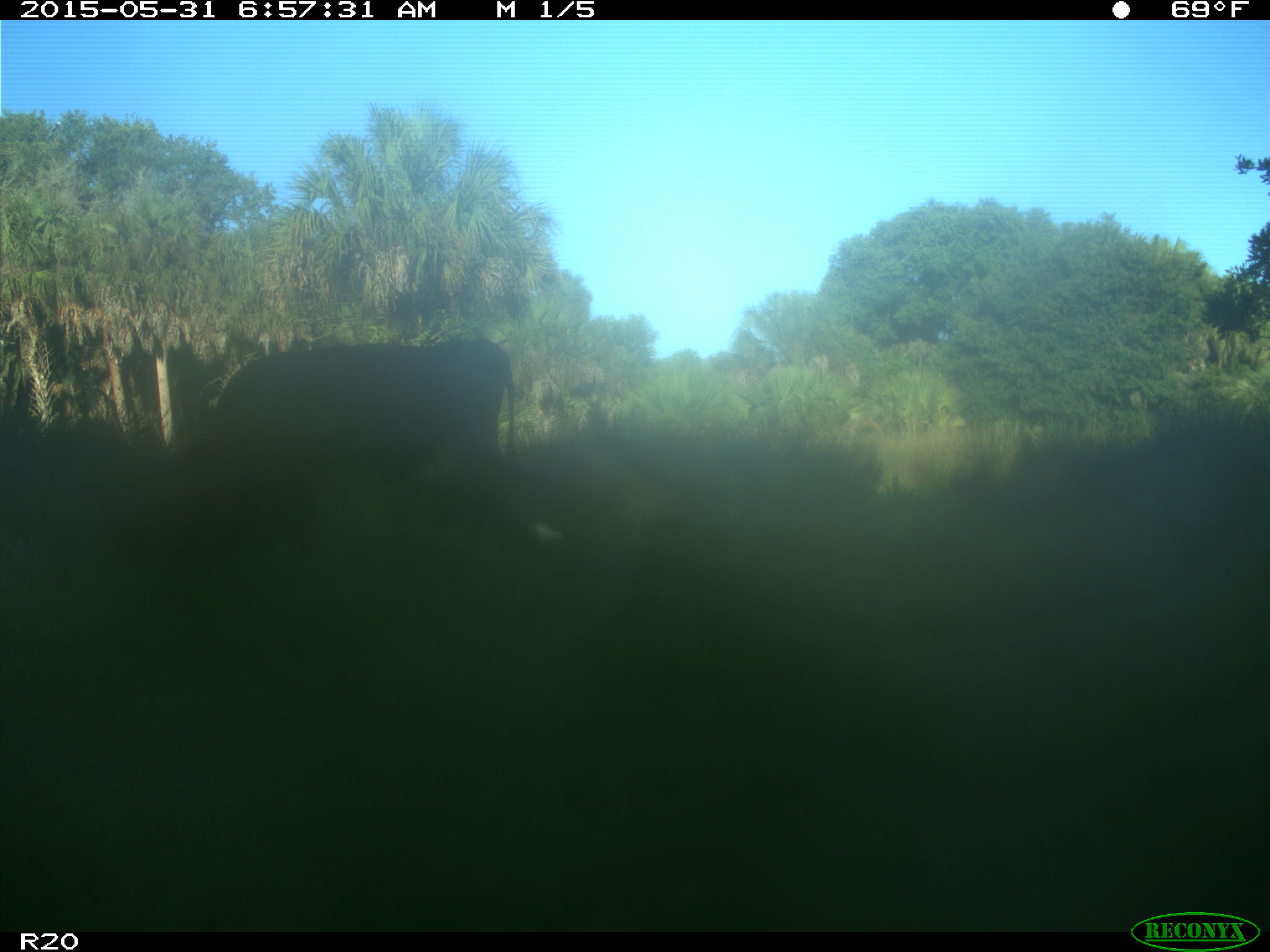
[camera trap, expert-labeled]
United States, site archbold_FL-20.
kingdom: Animalia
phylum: Chordata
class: Mammalia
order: Artiodactyla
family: Bovidae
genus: Bos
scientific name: Bos taurus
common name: domestic cow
Bos taurus (domestic cow).